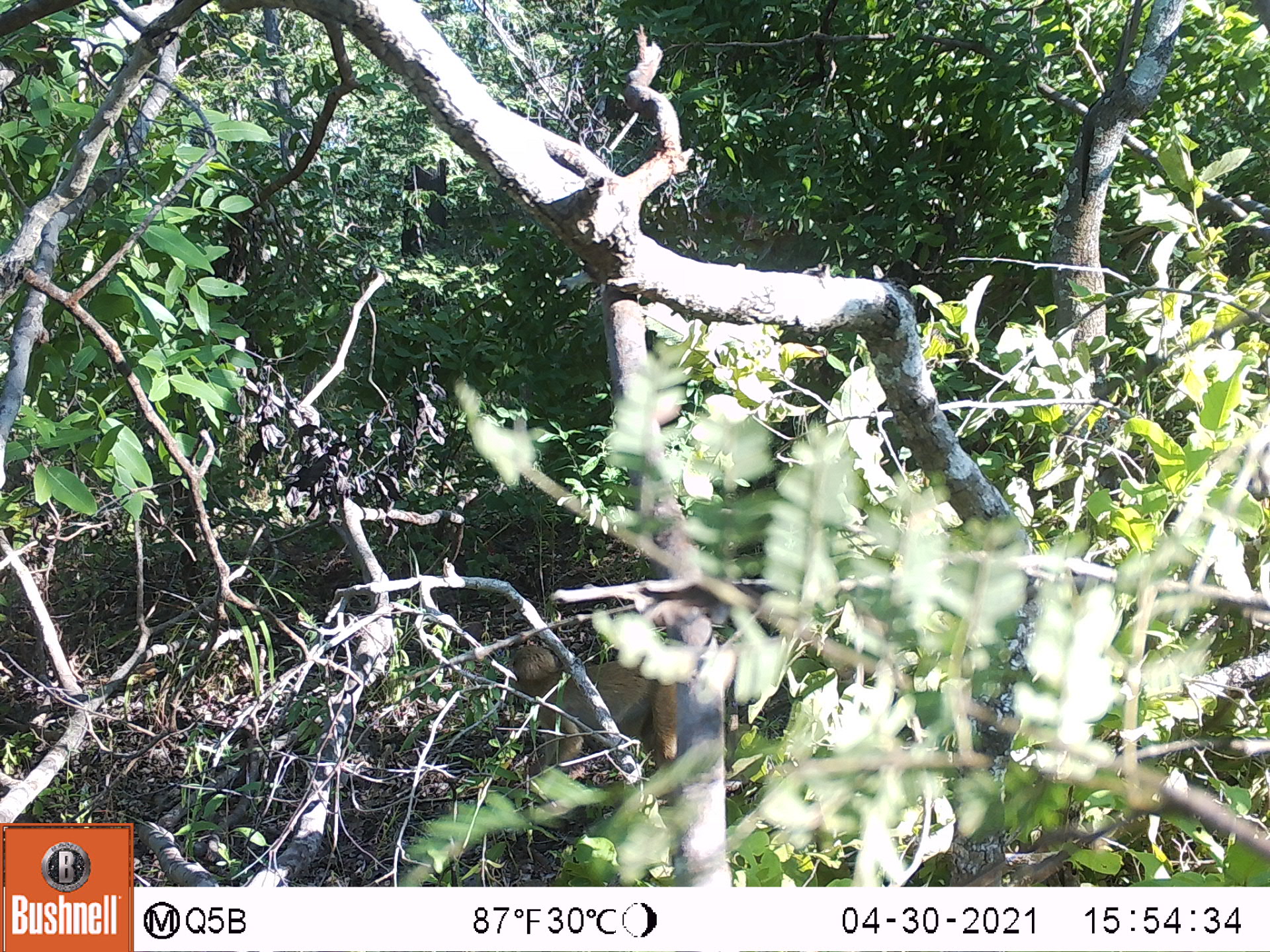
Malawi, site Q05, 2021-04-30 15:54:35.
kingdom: Animalia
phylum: Chordata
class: Mammalia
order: Primates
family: Cercopithecidae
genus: Papio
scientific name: Papio cynocephalus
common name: yellow baboon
Yellow baboon (Papio cynocephalus), count 1.